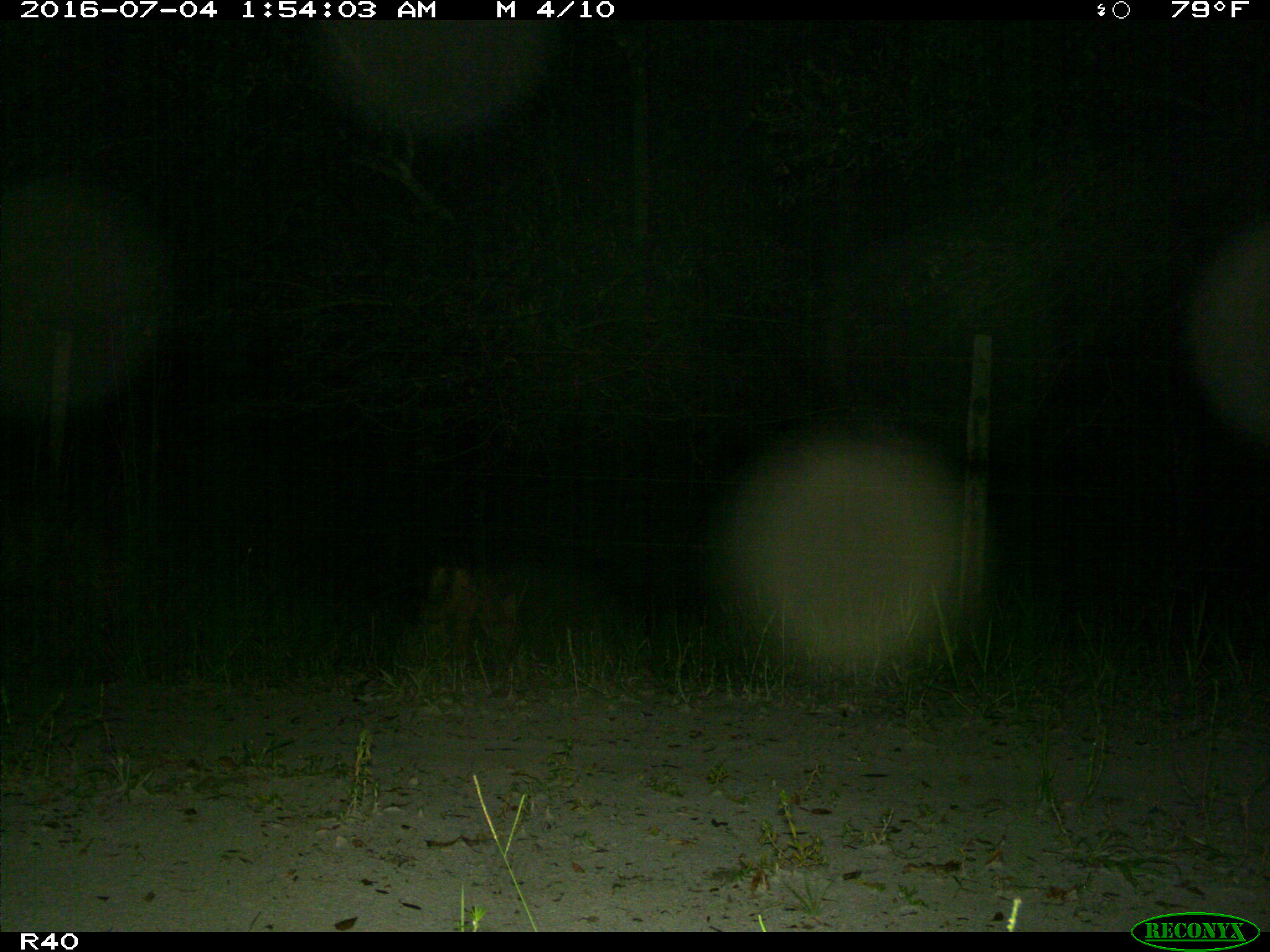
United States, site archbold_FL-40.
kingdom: Animalia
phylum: Chordata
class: Mammalia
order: Carnivora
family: Canidae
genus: Canis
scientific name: Canis latrans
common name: coyote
Canis latrans (coyote).